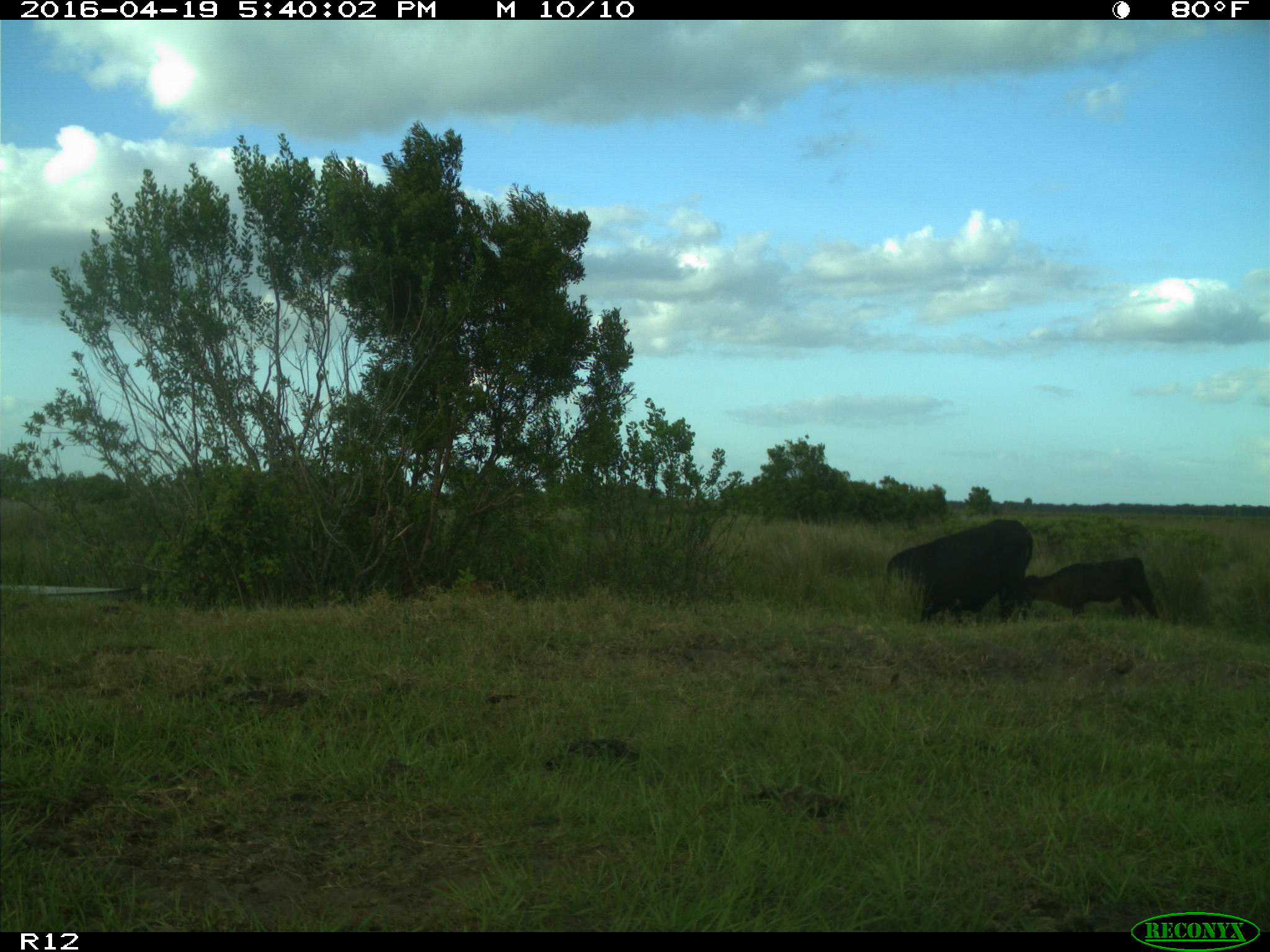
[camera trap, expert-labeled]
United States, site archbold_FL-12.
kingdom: Animalia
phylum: Chordata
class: Mammalia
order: Artiodactyla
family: Bovidae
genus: Bos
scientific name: Bos taurus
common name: domestic cow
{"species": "Bos taurus (domestic cow)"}